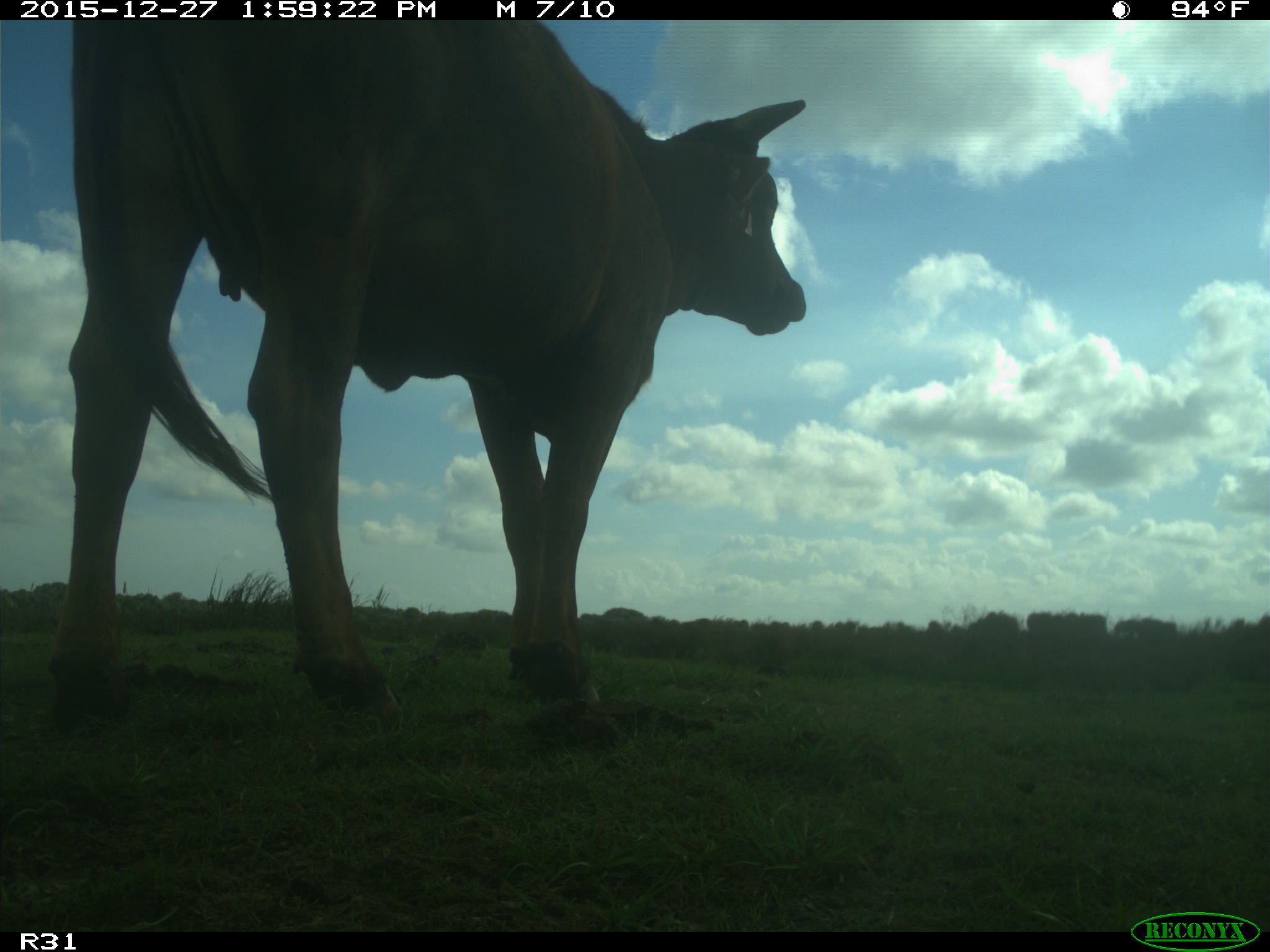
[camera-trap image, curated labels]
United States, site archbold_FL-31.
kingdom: Animalia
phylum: Chordata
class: Mammalia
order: Artiodactyla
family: Bovidae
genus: Bos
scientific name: Bos taurus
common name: domestic cow